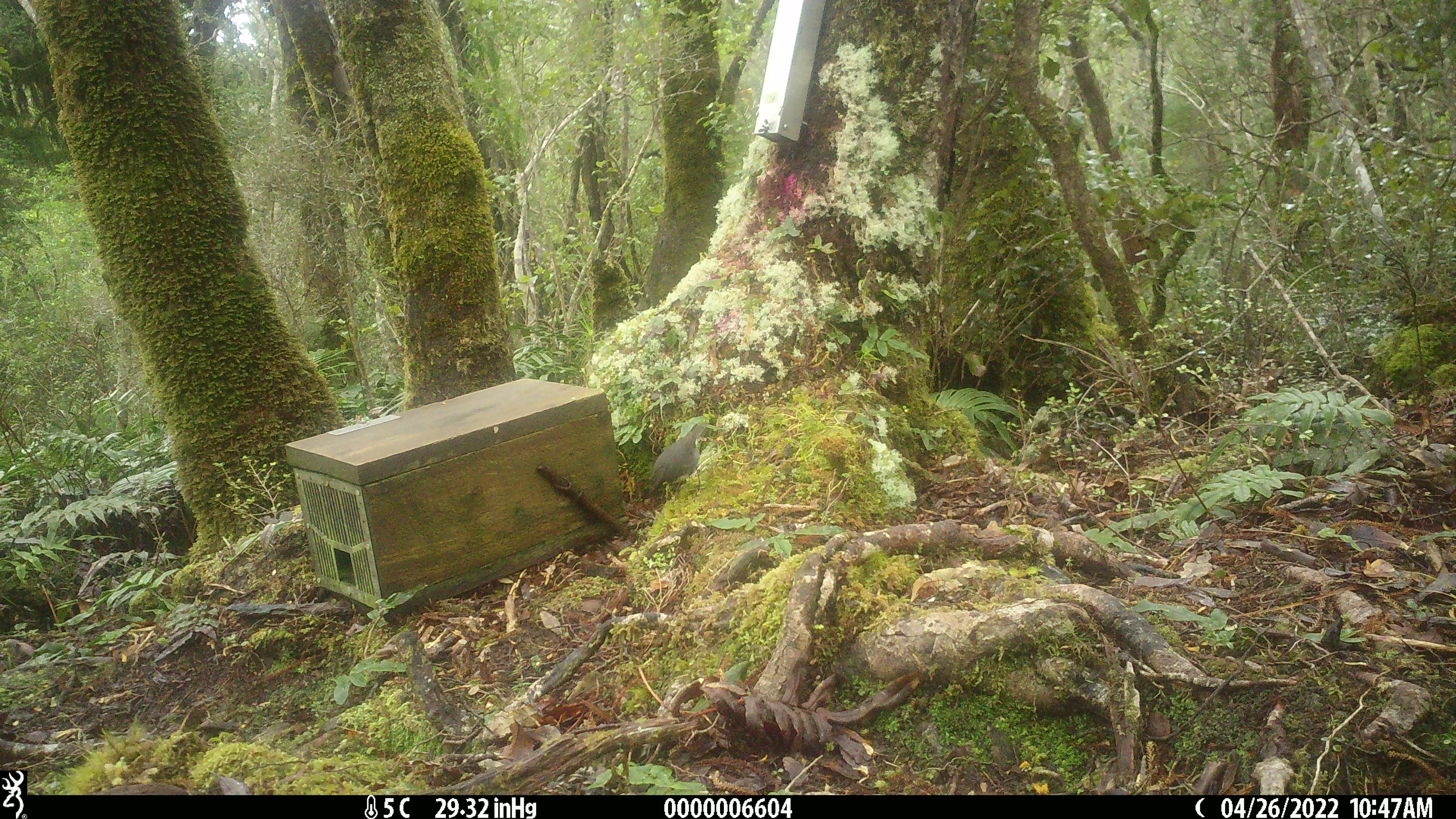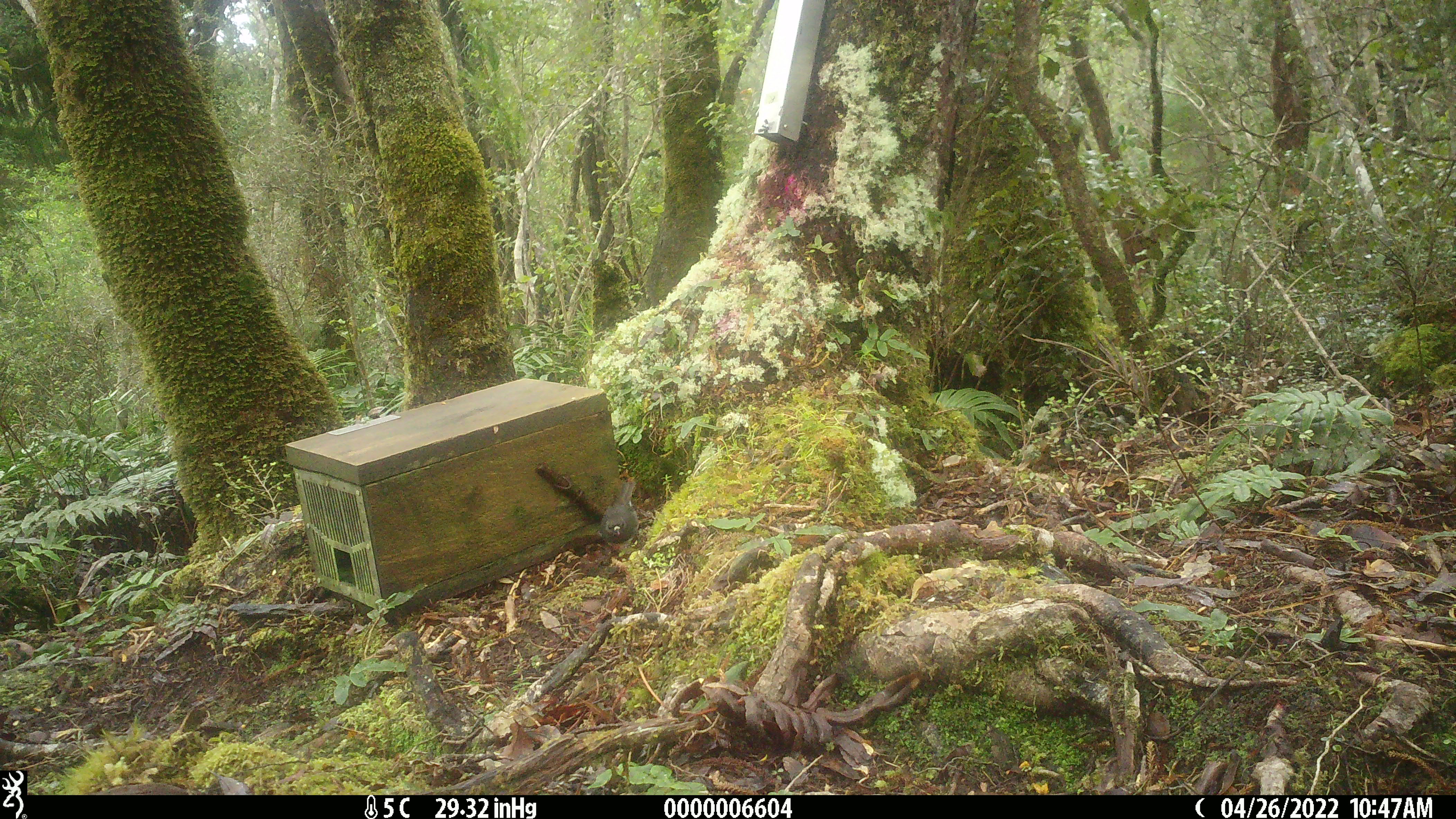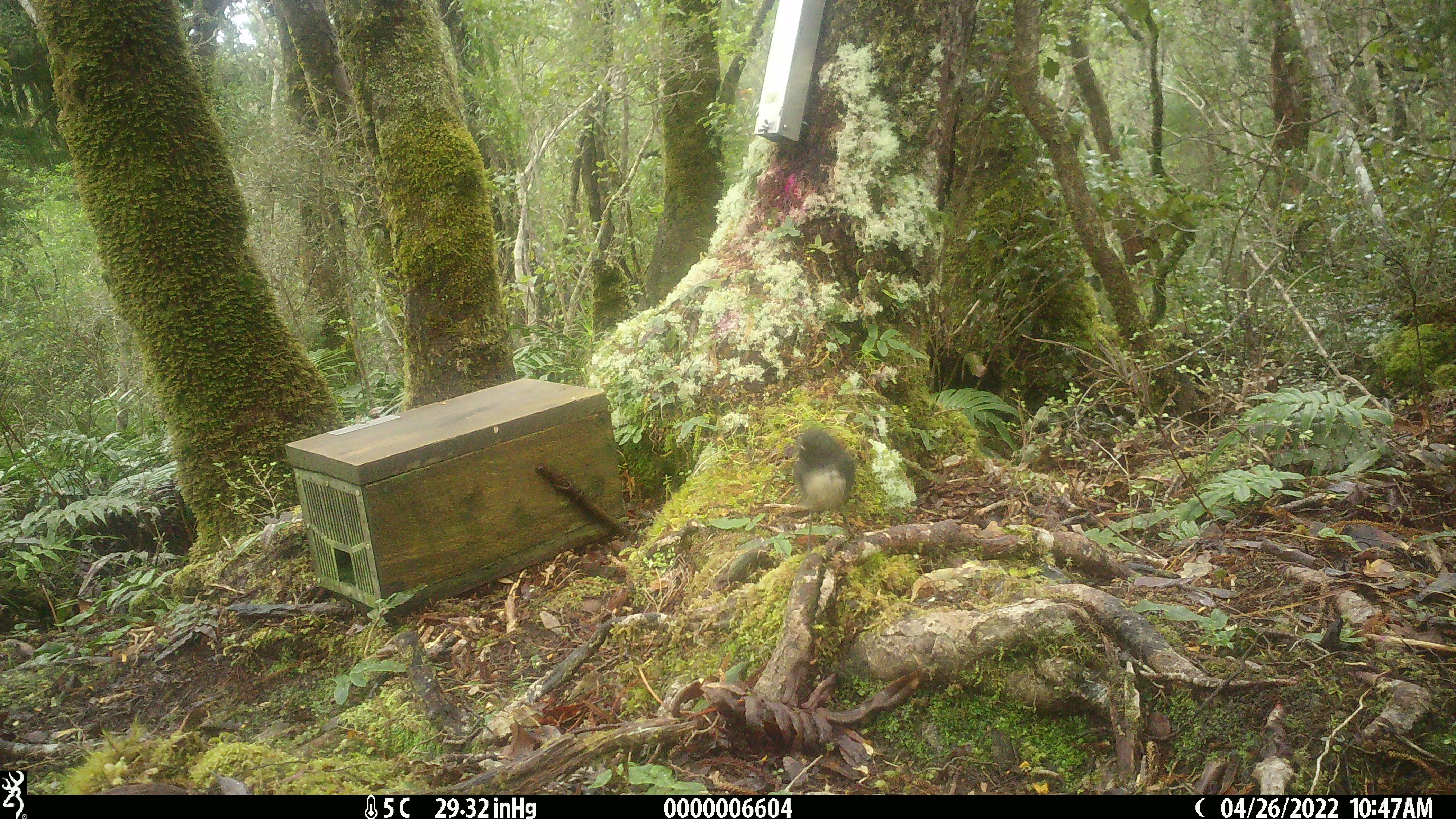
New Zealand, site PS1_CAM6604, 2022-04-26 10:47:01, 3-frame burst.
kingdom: Animalia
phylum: Chordata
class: Aves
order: Passeriformes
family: Petroicidae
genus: Petroica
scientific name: Petroica australis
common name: new zealand robin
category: robin